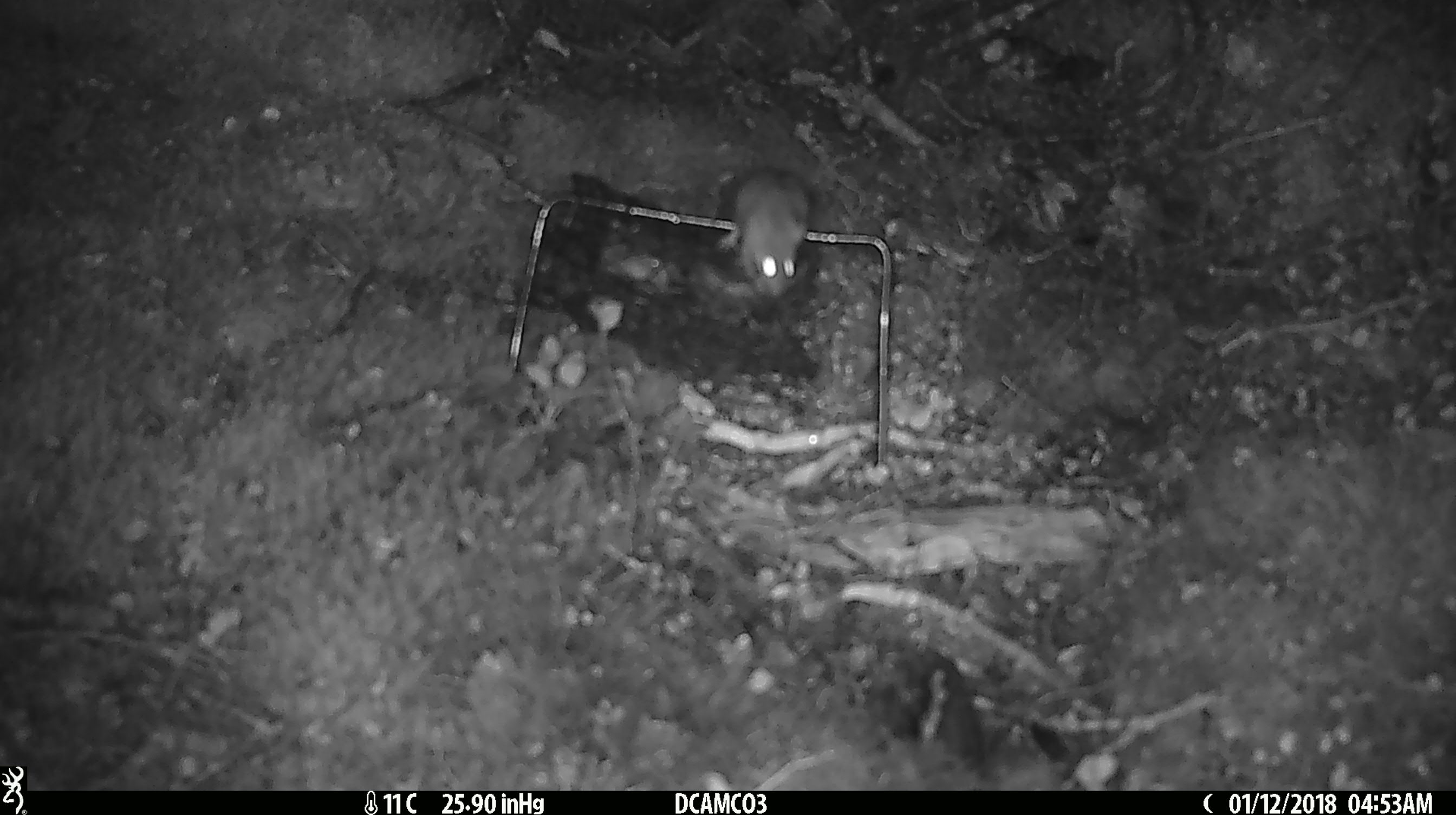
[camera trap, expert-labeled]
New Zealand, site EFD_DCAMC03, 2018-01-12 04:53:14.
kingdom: Animalia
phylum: Chordata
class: Mammalia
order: Rodentia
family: Muridae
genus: Mus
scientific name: Mus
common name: mouse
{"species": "mouse (Mus)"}